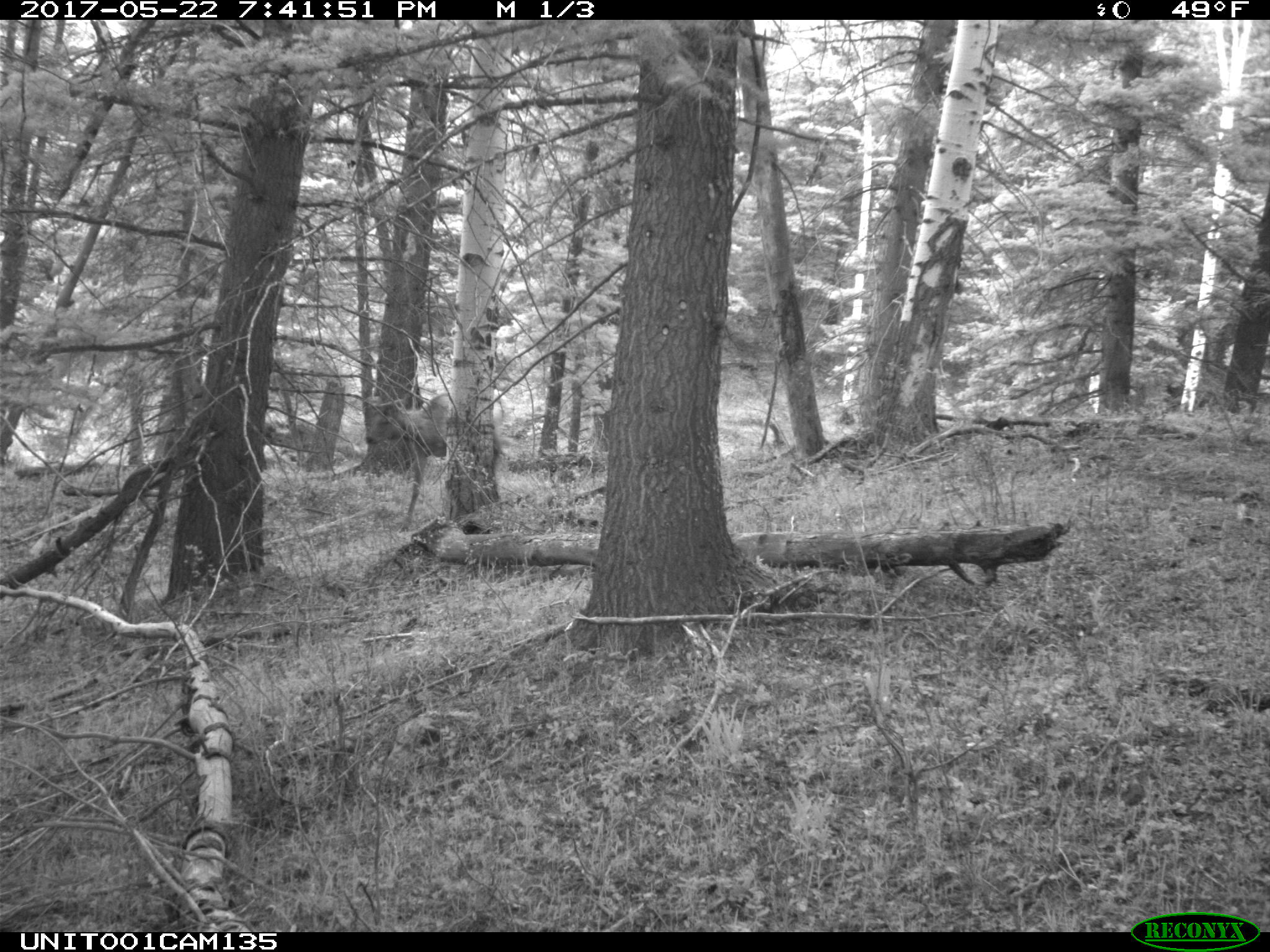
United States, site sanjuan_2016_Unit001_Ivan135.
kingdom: Animalia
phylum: Chordata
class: Mammalia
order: Artiodactyla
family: Cervidae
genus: Cervus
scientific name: Cervus elaphus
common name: red deer